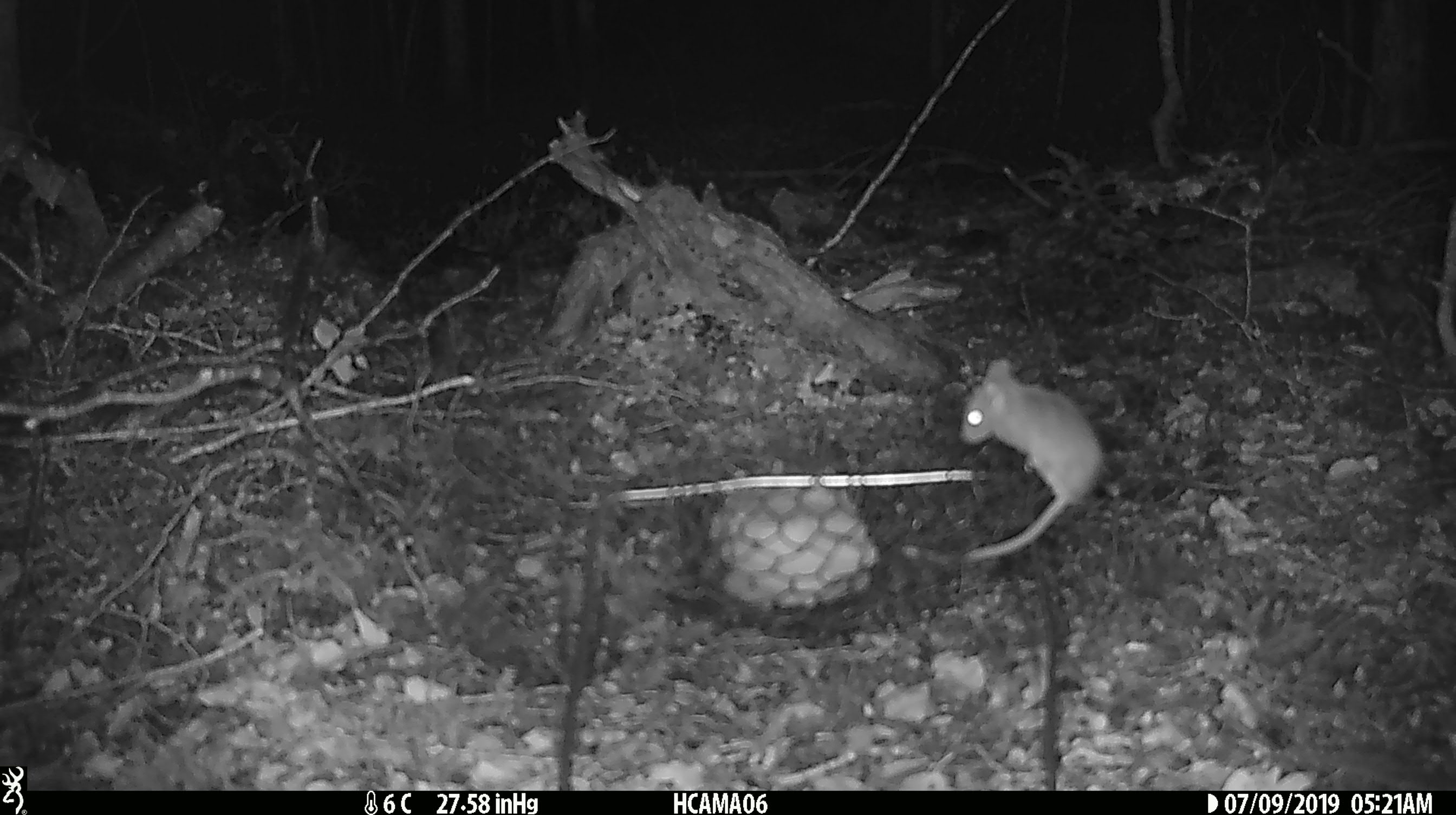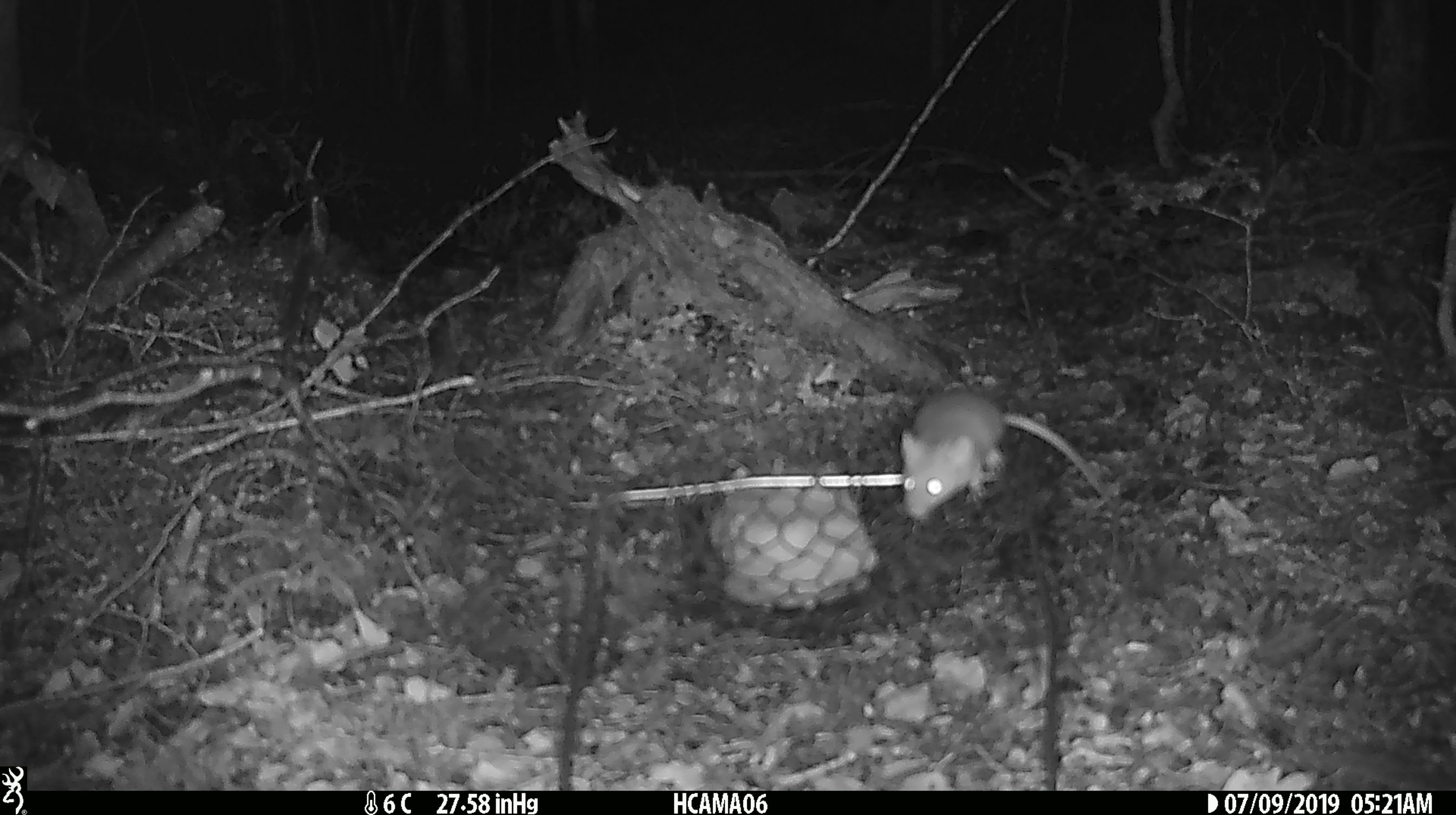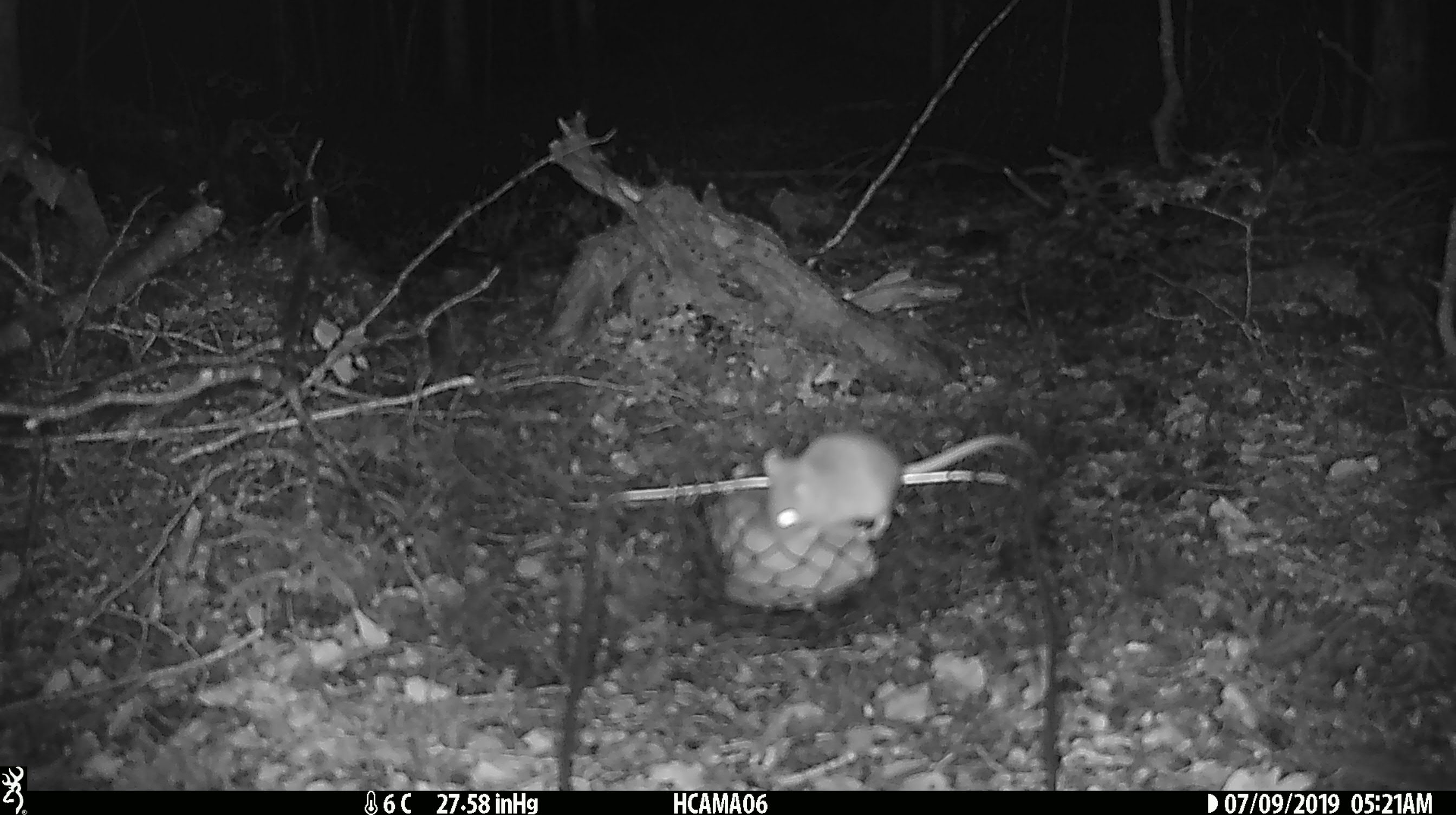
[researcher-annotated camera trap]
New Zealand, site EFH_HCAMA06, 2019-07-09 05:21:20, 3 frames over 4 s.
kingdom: Animalia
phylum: Chordata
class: Mammalia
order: Rodentia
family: Muridae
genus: Mus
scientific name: Mus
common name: mouse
Mouse (Mus).